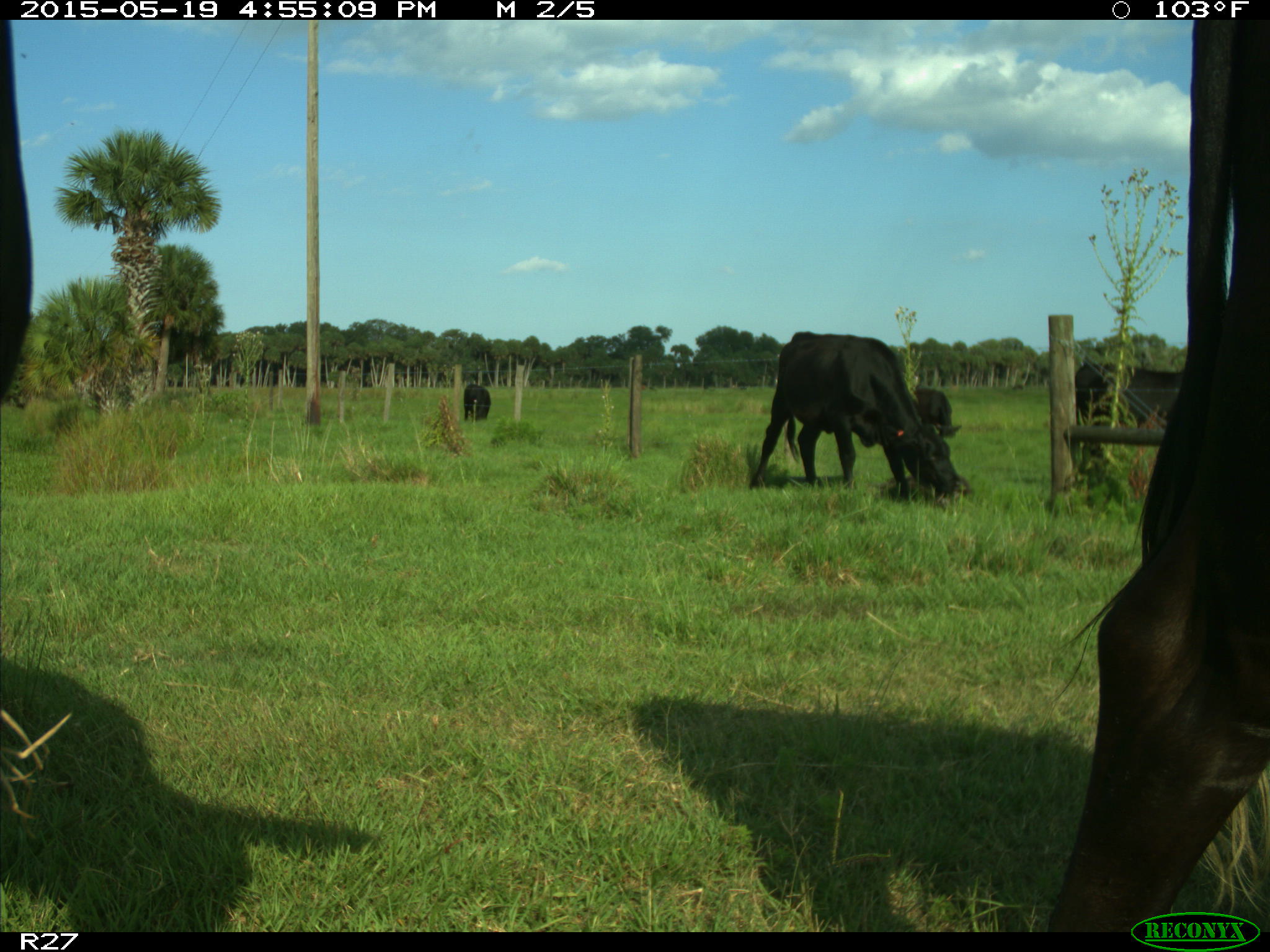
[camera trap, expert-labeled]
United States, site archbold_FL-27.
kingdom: Animalia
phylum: Chordata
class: Mammalia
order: Artiodactyla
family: Bovidae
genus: Bos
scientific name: Bos taurus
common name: domestic cow